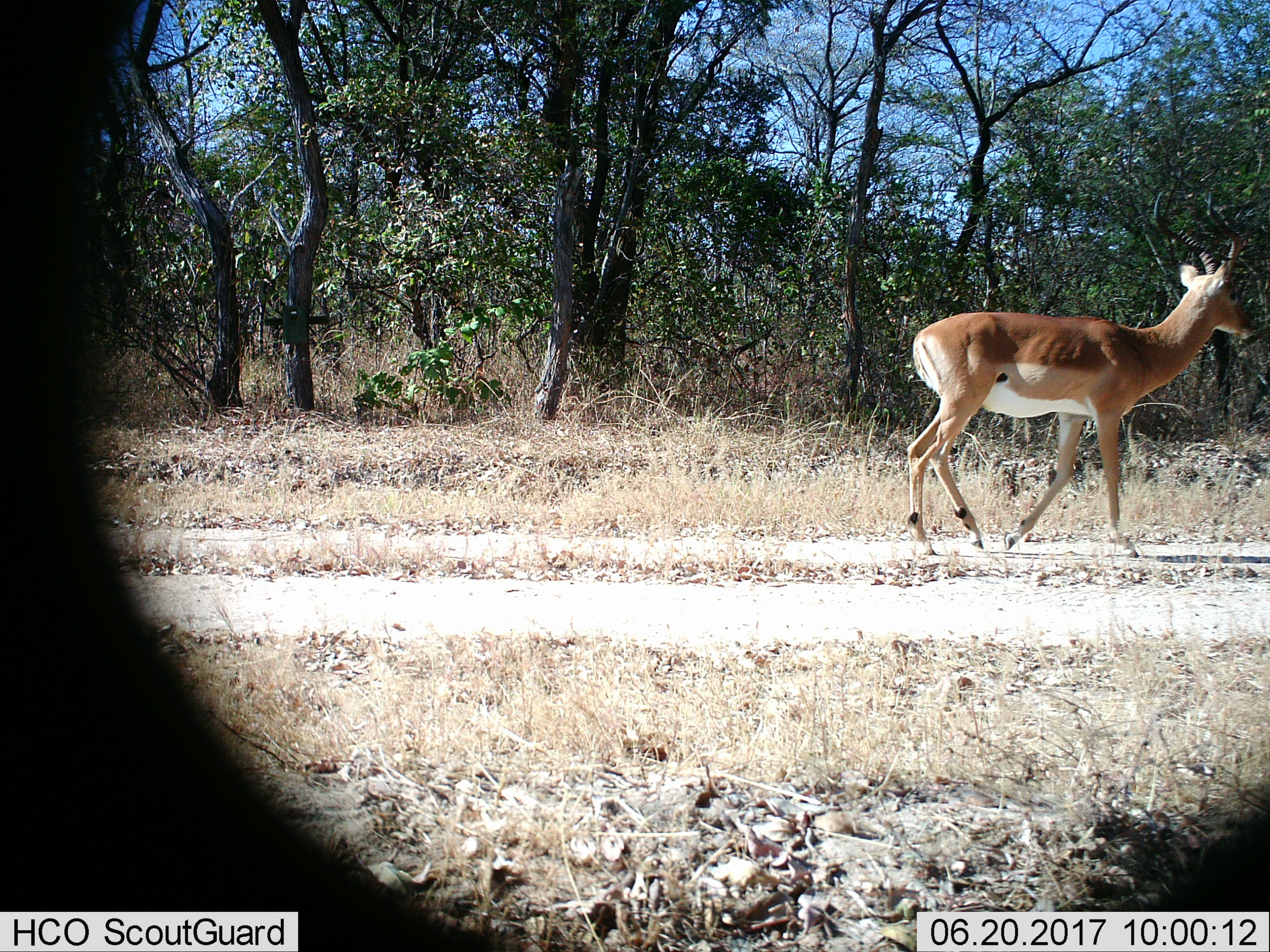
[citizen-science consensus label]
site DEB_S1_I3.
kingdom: Animalia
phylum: Chordata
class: Mammalia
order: Artiodactyla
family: Bovidae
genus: Aepyceros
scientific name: Aepyceros melampus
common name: impala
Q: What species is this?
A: Impala (Aepyceros melampus).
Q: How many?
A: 1.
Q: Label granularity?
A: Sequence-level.